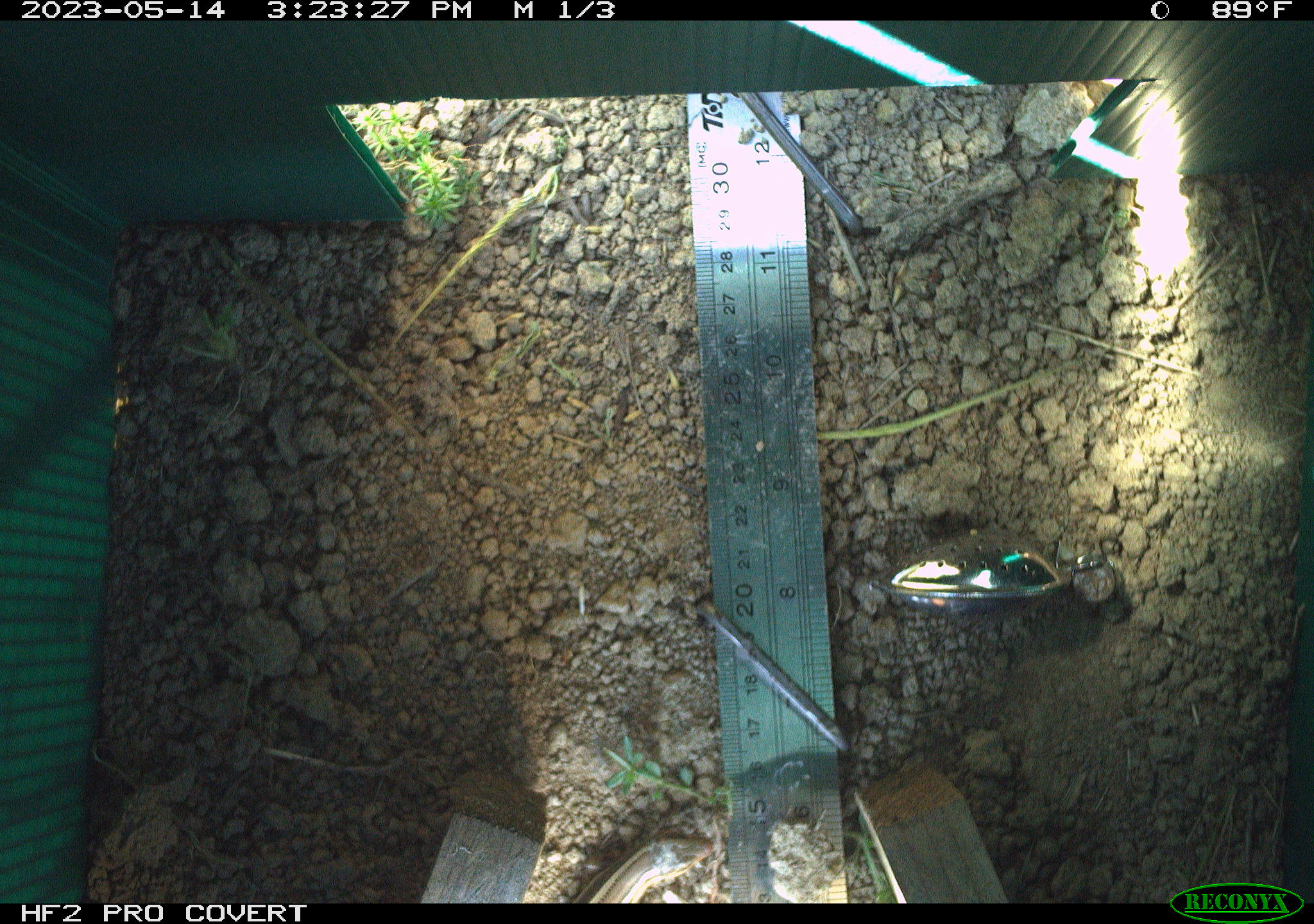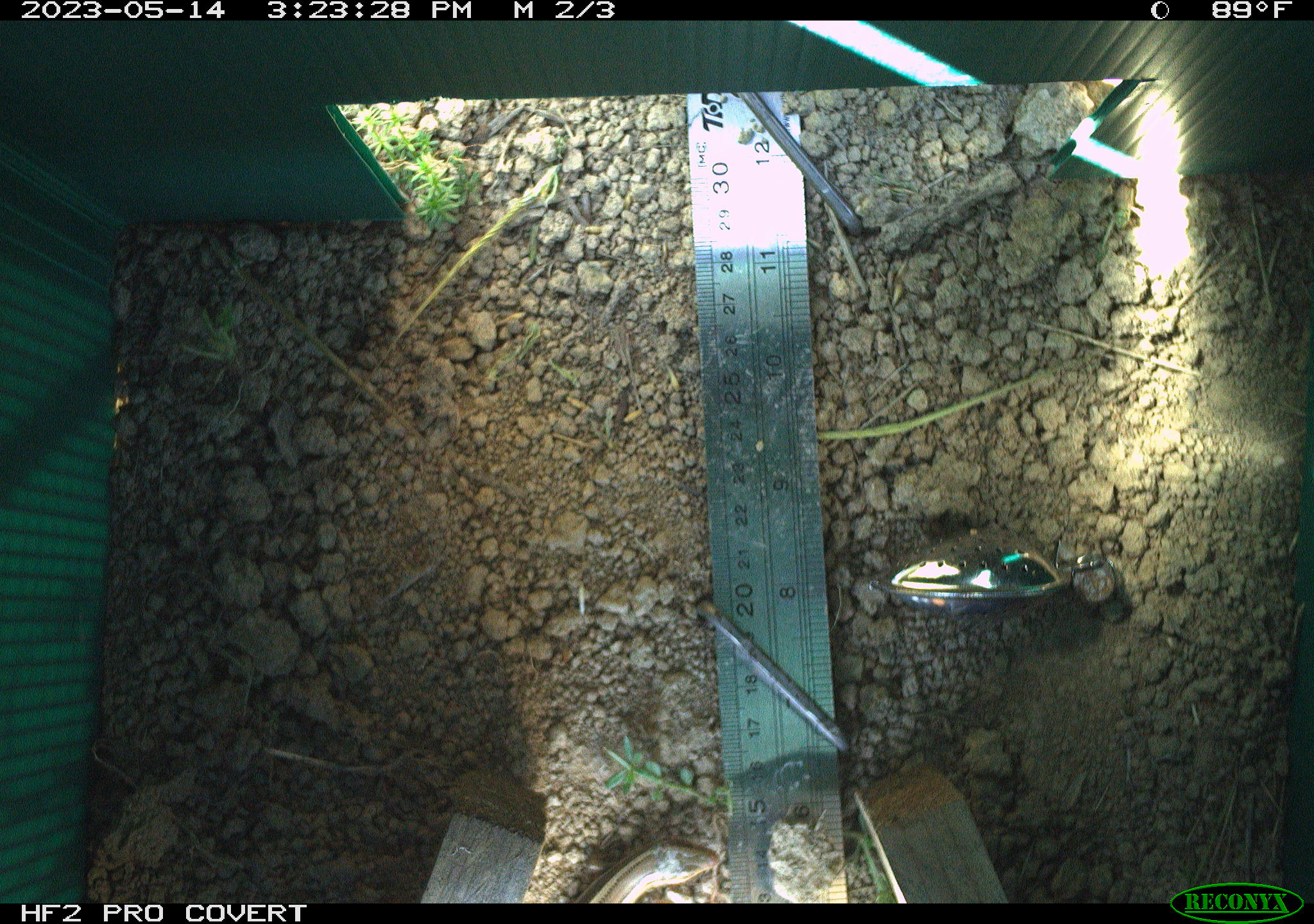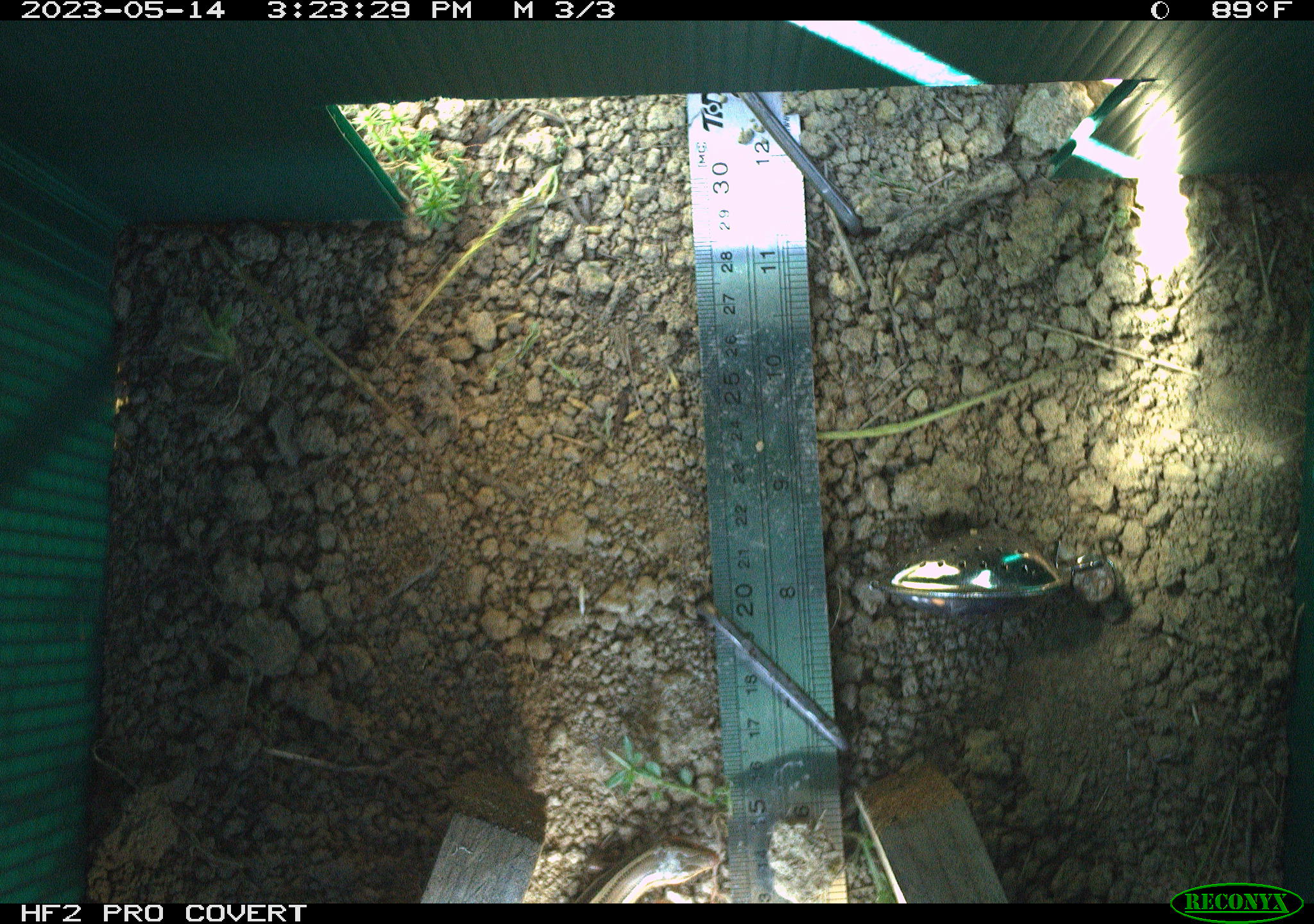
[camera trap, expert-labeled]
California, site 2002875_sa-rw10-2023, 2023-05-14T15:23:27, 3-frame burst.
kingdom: Animalia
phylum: Chordata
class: Reptilia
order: Squamata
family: Scincidae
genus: Plestiodon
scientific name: Plestiodon skiltonianus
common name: western skink